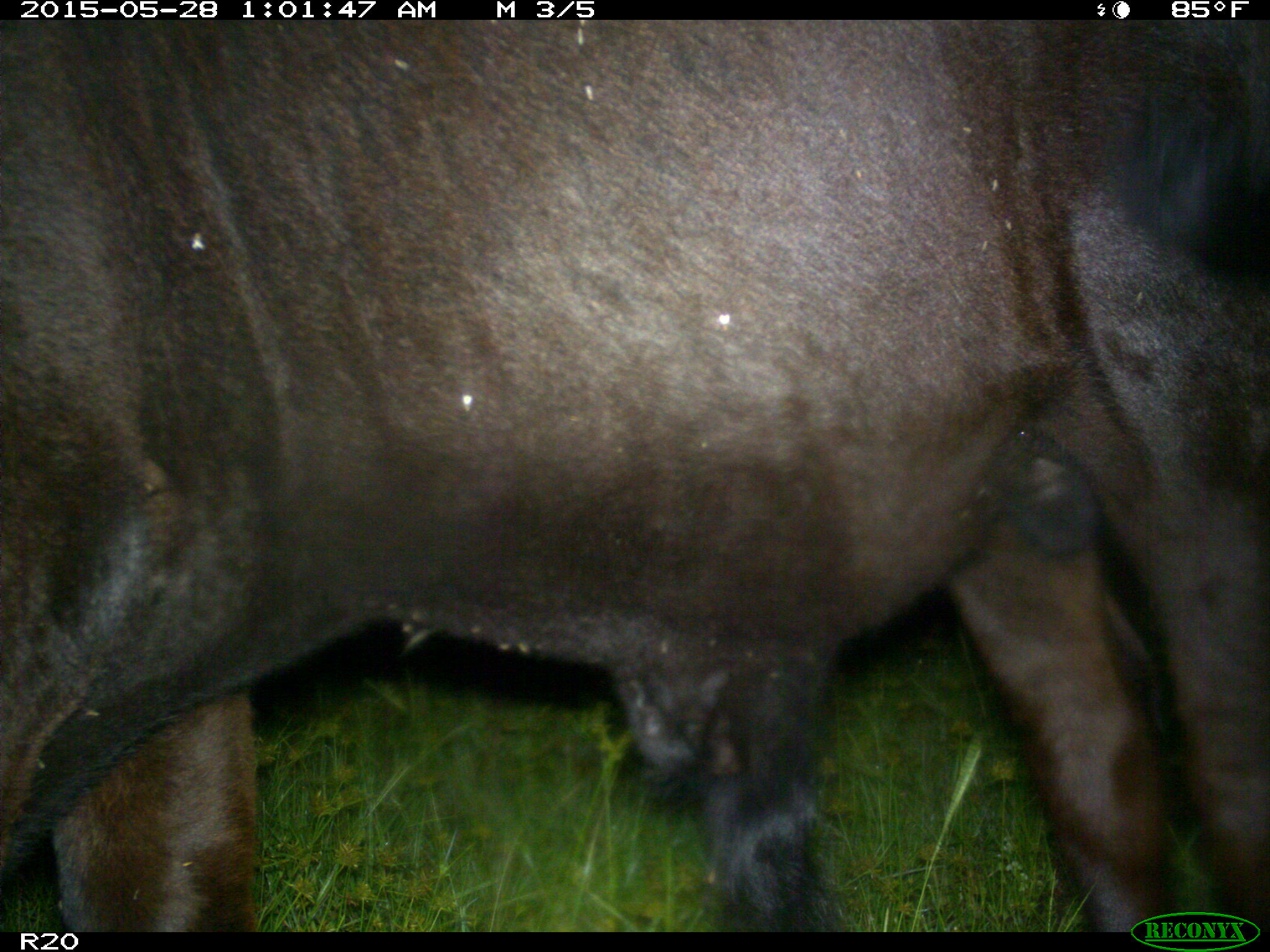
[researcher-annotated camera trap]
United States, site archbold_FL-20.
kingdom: Animalia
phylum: Chordata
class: Mammalia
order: Artiodactyla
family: Bovidae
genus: Bos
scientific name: Bos taurus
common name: domestic cow